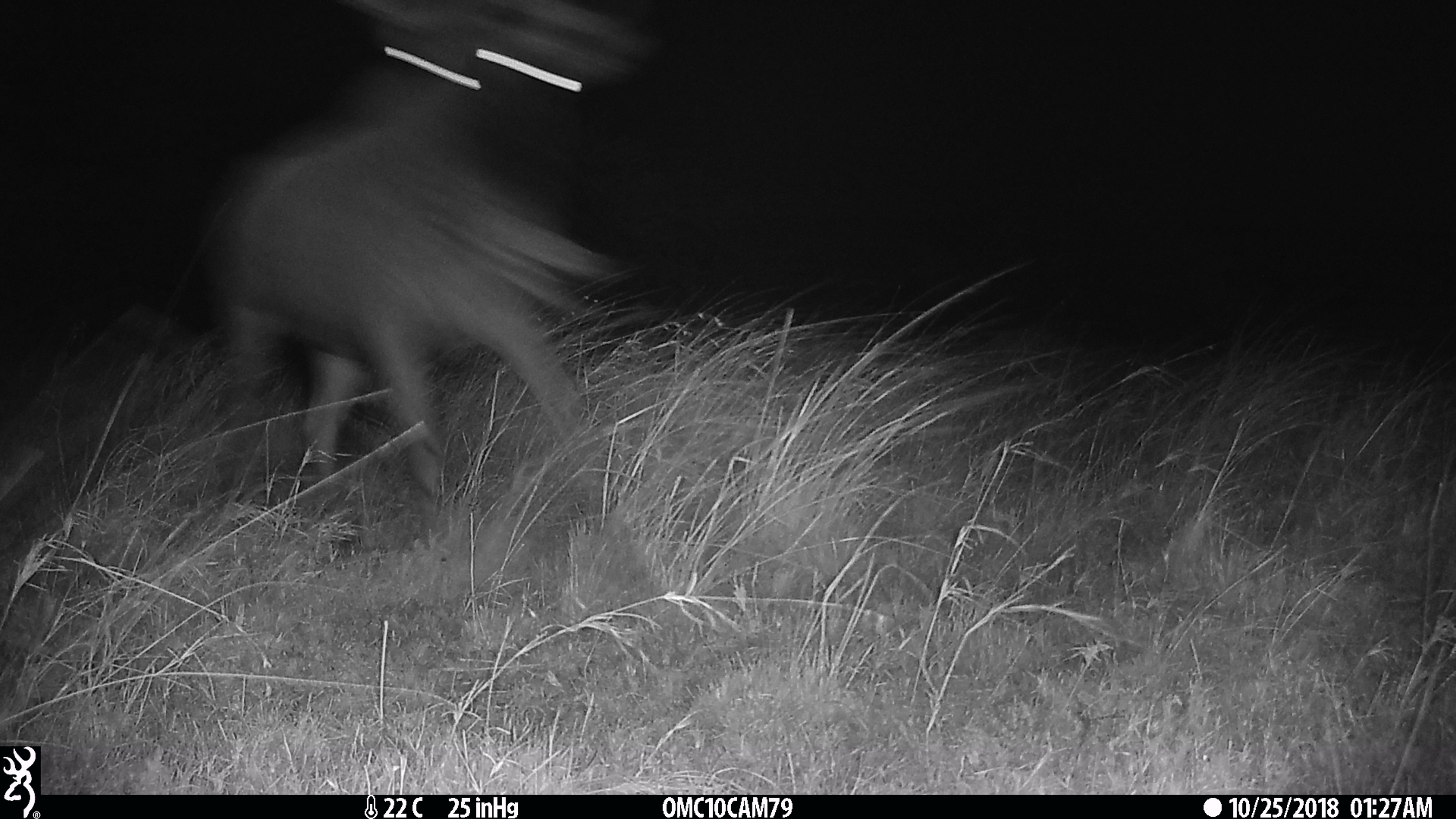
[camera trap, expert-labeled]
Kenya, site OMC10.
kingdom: Animalia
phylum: Chordata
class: Mammalia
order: Artiodactyla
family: Bovidae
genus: Connochaetes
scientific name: Connochaetes taurinus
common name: blue wildebeest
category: wildebeest